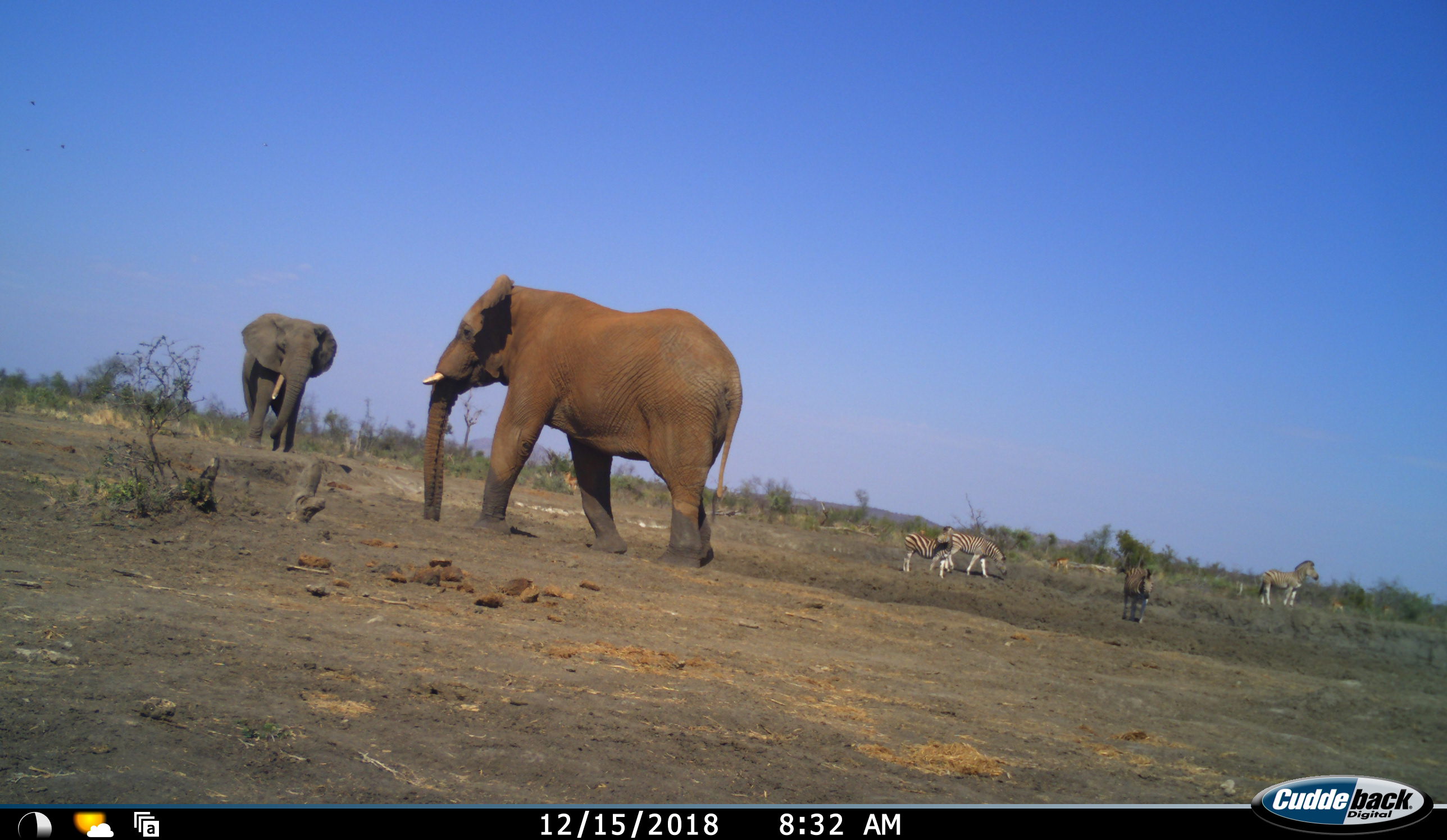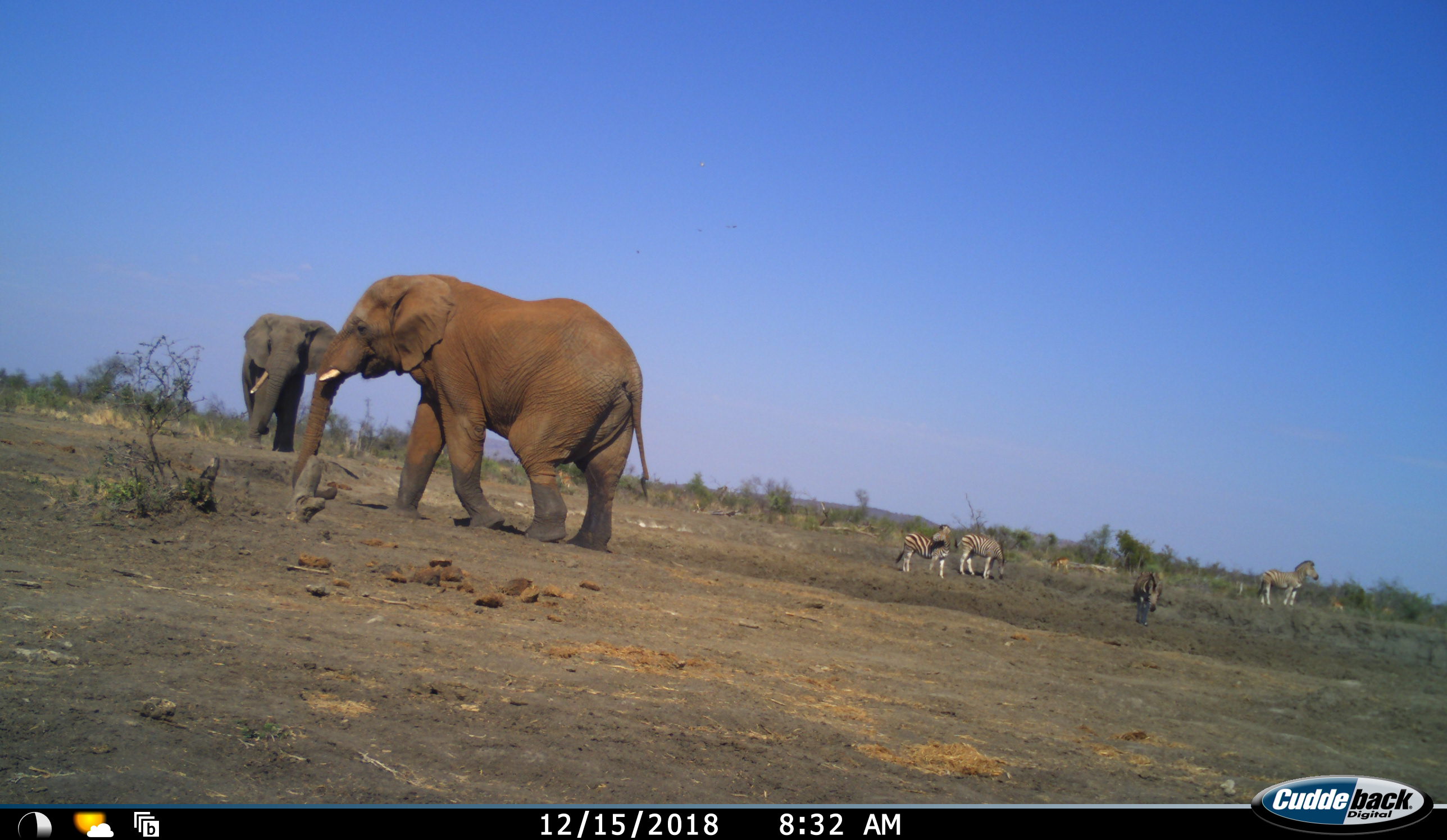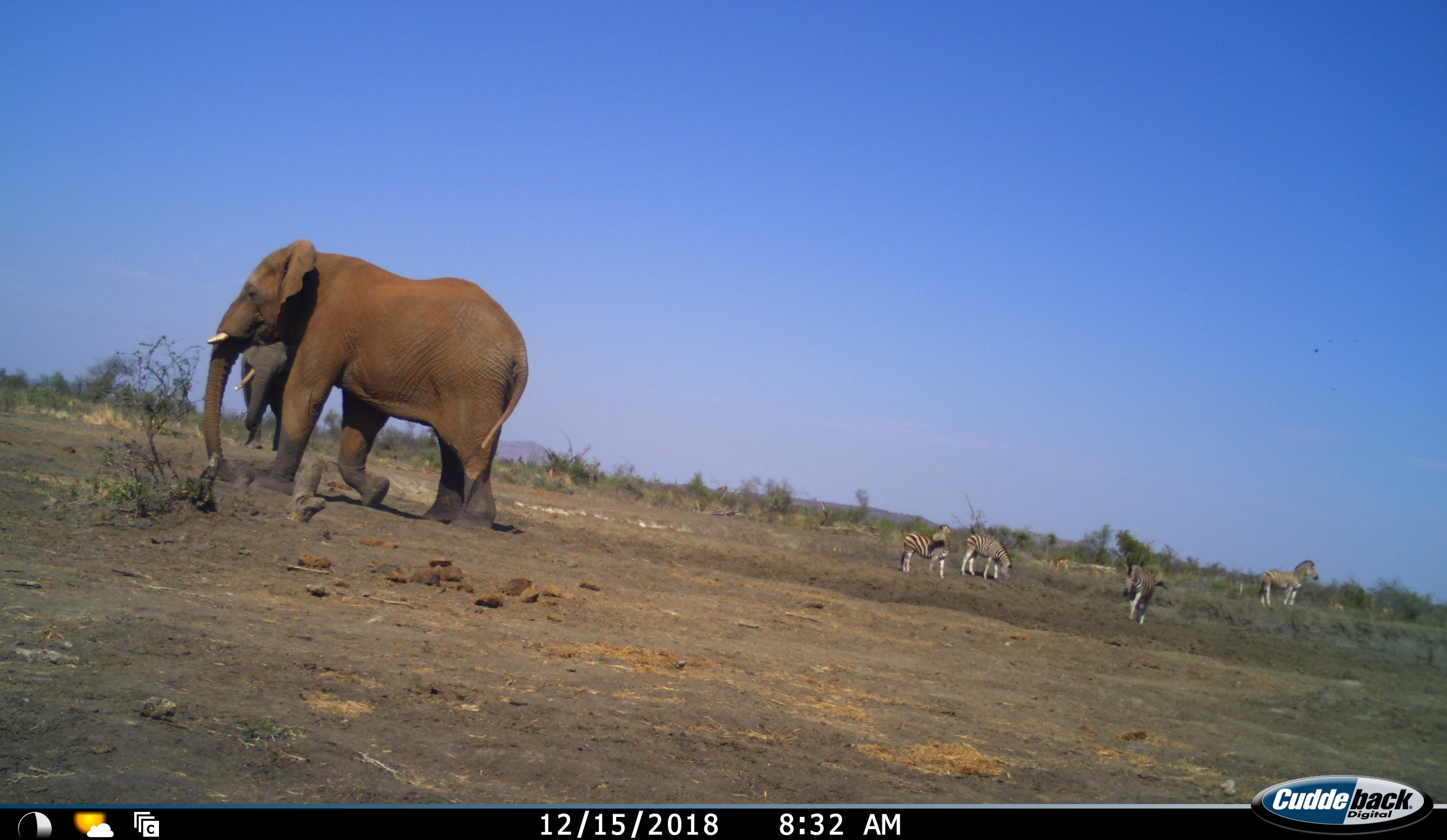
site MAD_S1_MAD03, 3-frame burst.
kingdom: Animalia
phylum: Chordata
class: Mammalia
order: Proboscidea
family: Elephantidae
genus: Loxodonta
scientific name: Loxodonta africana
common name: african bush elephant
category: elephant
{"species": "elephant (african bush elephant) (Loxodonta africana)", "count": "2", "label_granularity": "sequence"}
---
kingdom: Animalia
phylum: Chordata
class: Mammalia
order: Perissodactyla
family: Equidae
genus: Equus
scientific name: Equus quagga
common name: plains zebra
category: zebraplains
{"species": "zebraplains (plains zebra) (Equus quagga)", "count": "4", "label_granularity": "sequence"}